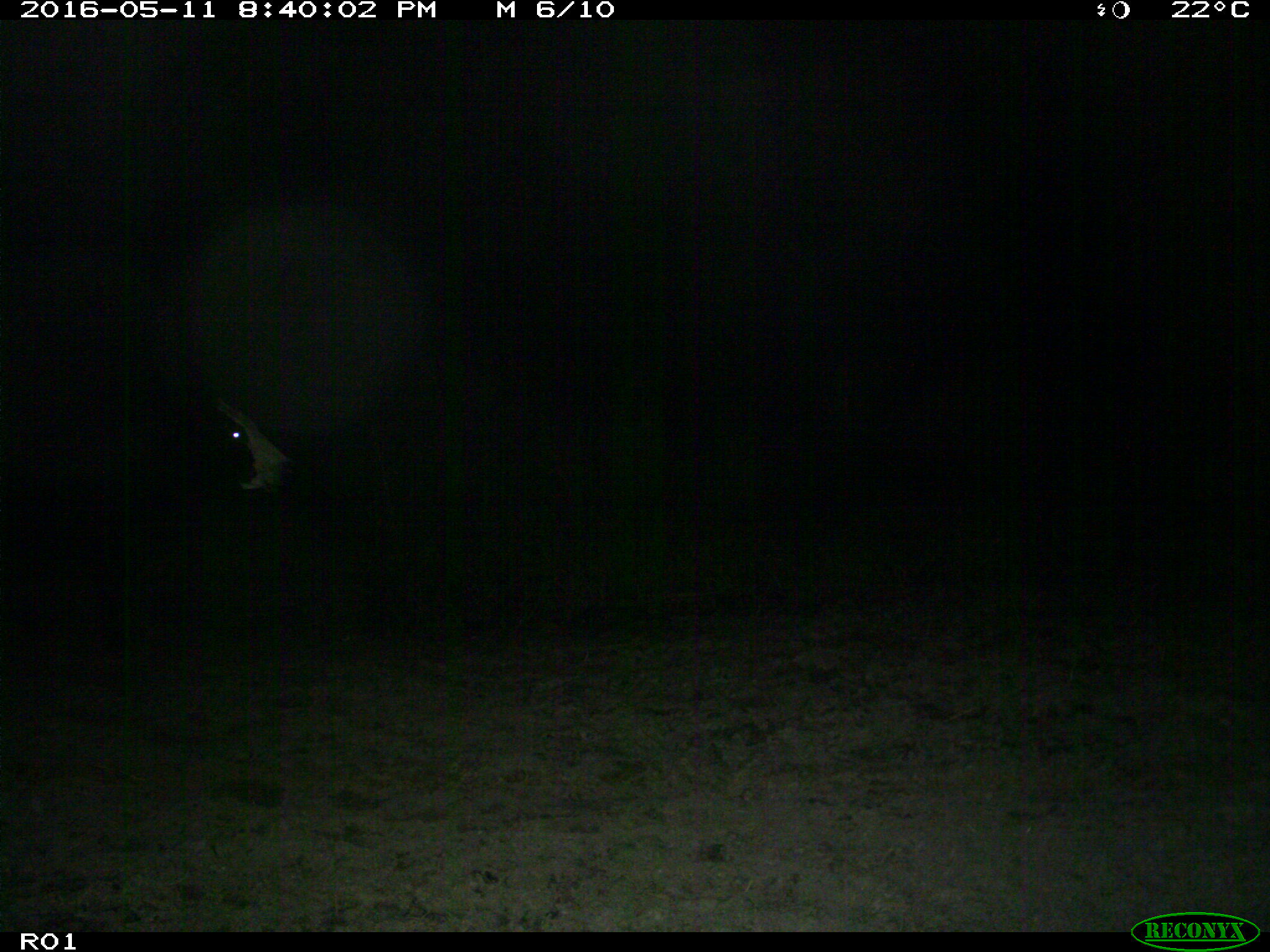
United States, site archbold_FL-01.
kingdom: Animalia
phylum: Chordata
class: Mammalia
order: Artiodactyla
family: Bovidae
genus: Bos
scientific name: Bos taurus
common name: domestic cow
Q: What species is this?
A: Bos taurus (domestic cow).